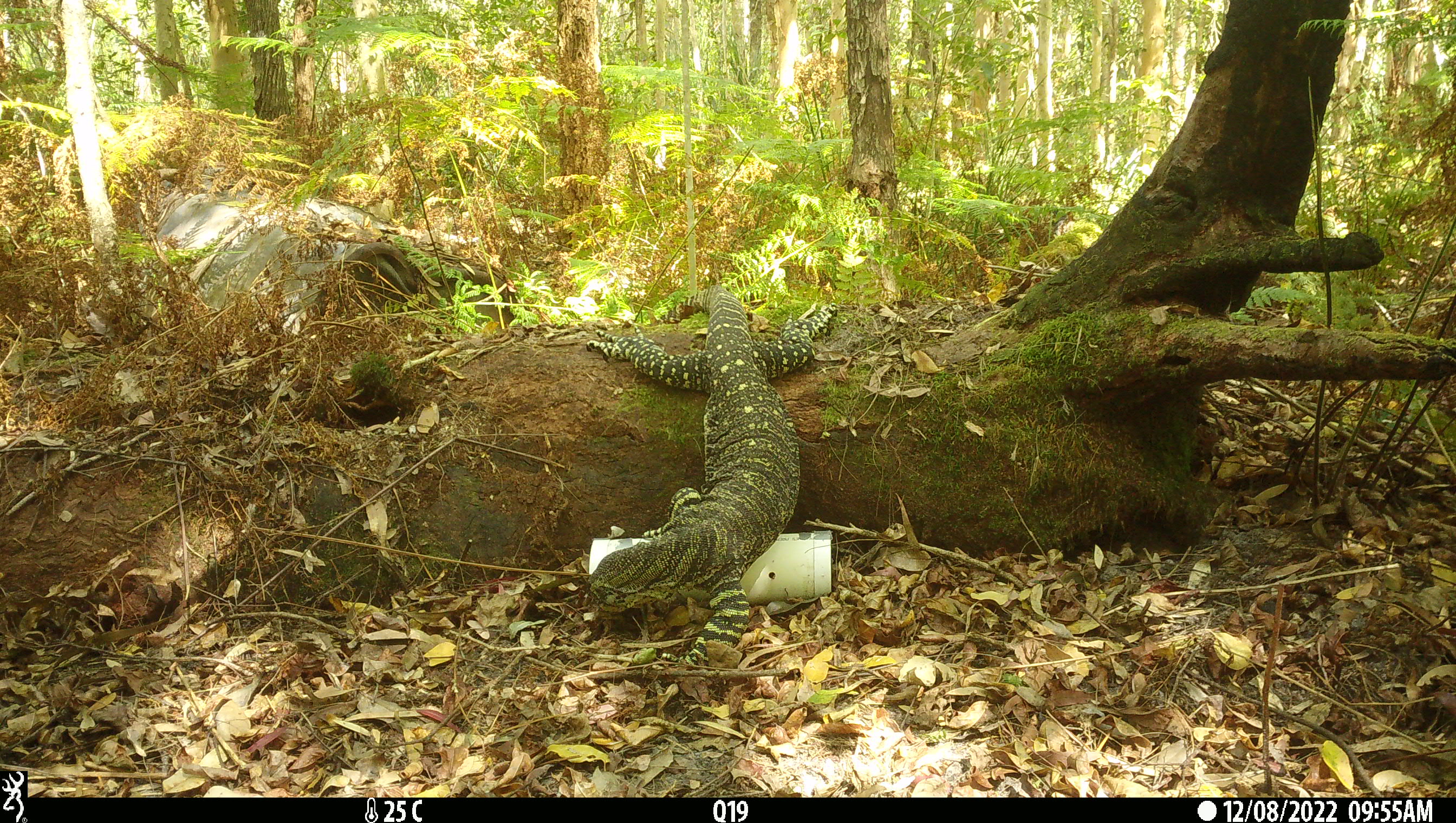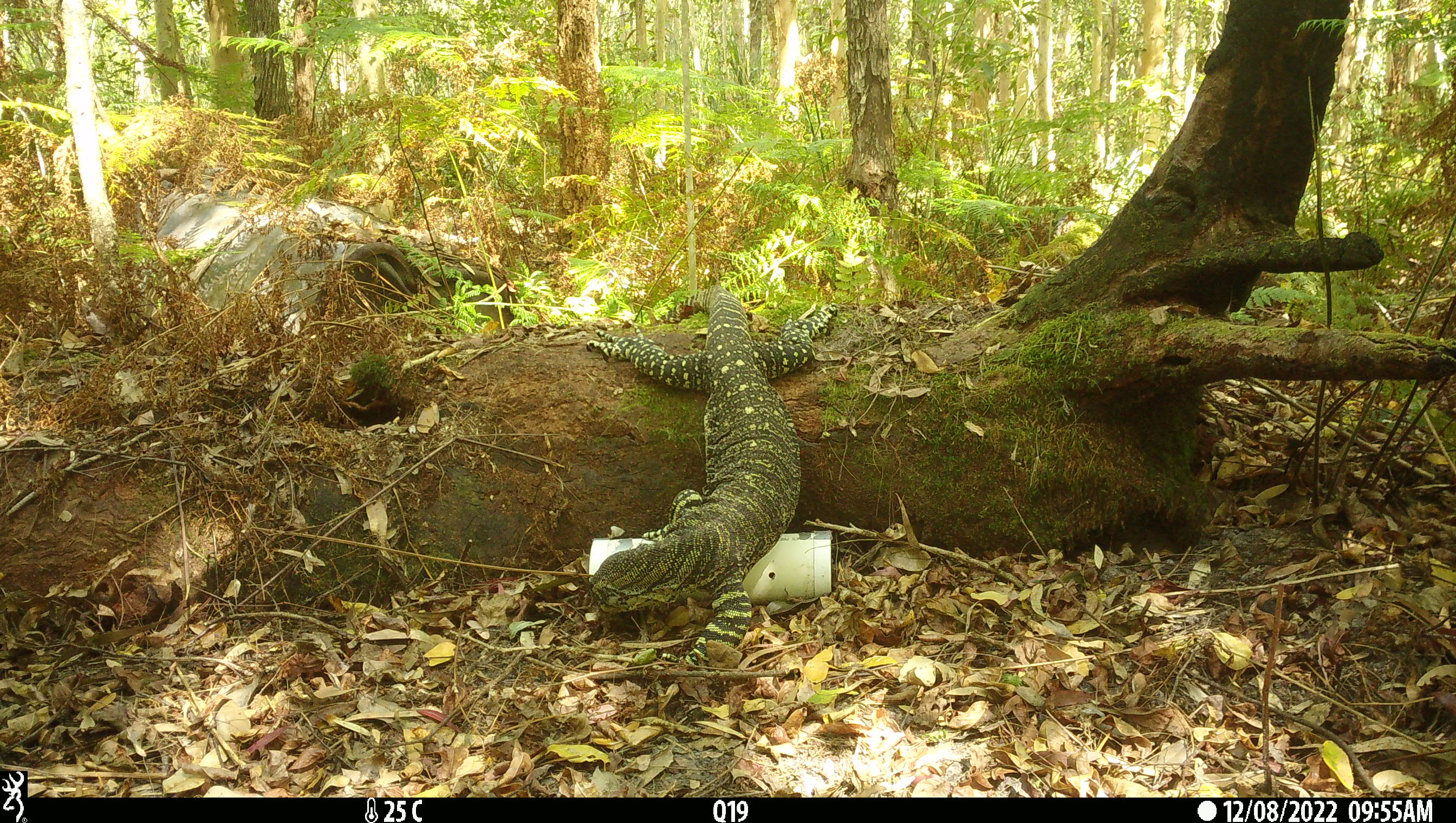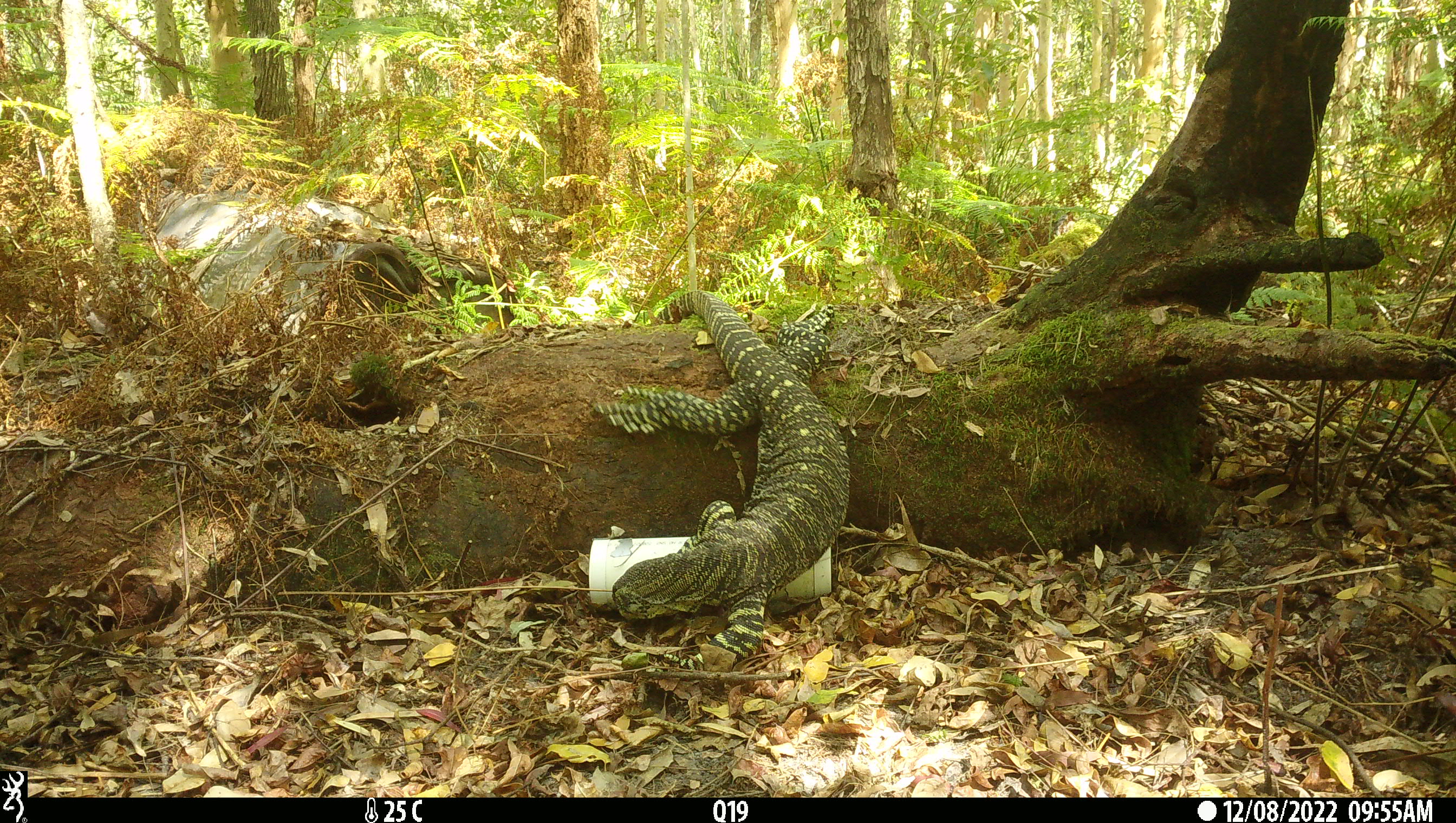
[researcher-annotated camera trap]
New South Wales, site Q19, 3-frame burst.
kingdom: Animalia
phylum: Chordata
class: Reptilia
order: Squamata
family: Varanidae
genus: Varanus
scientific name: Varanus varius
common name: lace monitor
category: goanna